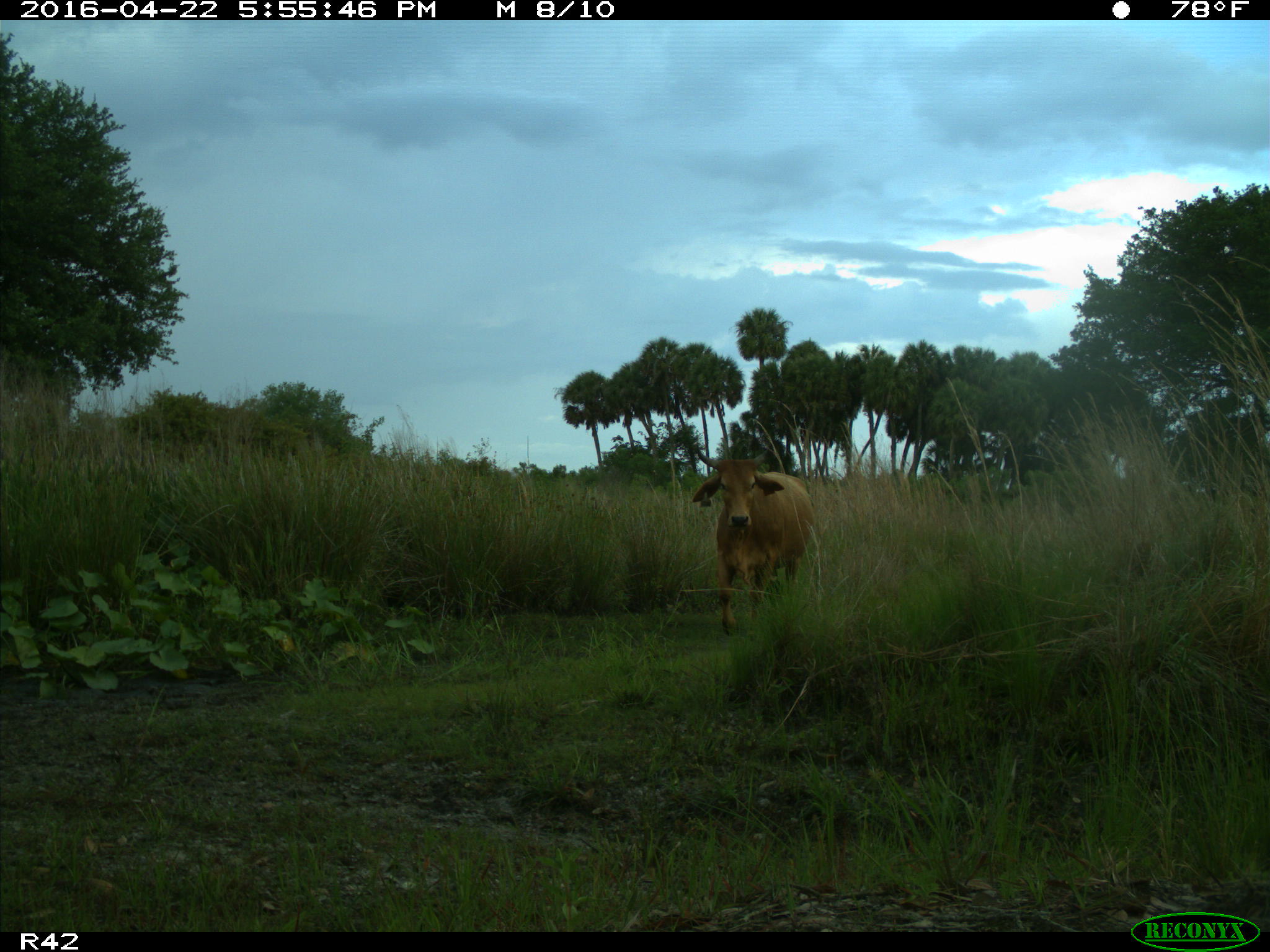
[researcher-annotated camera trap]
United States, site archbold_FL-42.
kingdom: Animalia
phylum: Chordata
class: Mammalia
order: Artiodactyla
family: Bovidae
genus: Bos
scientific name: Bos taurus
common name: domestic cow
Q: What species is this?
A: Bos taurus (domestic cow).